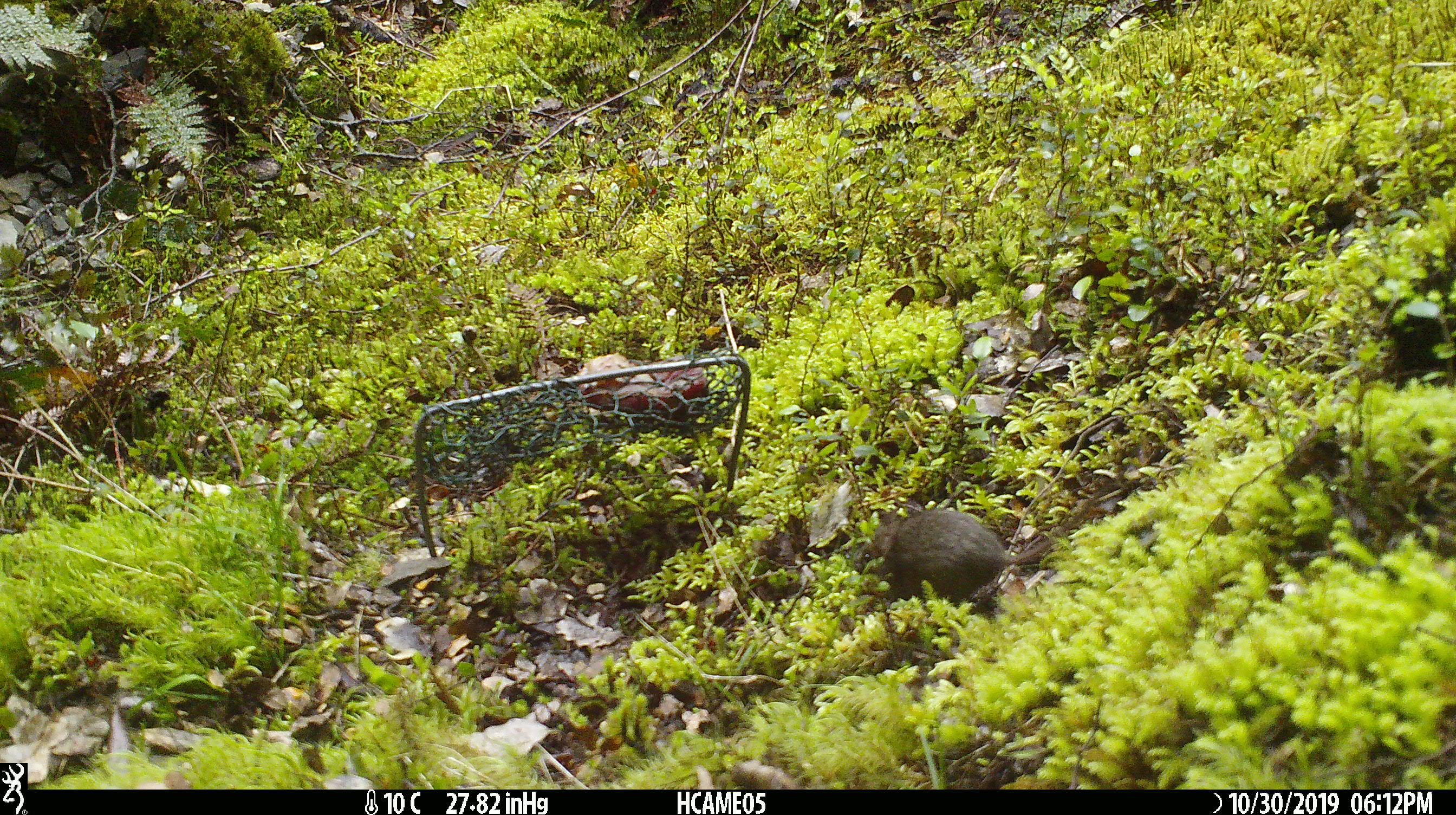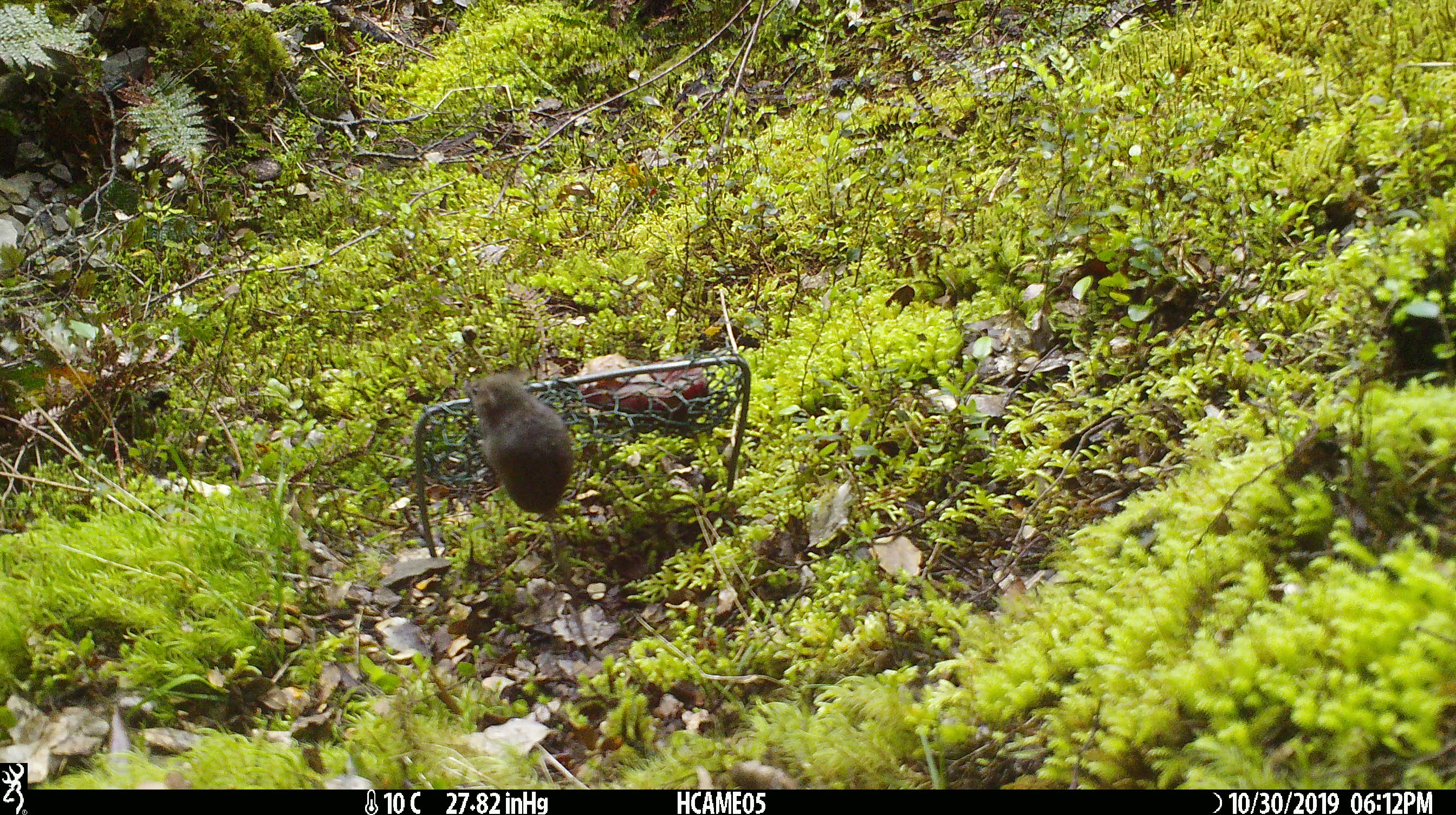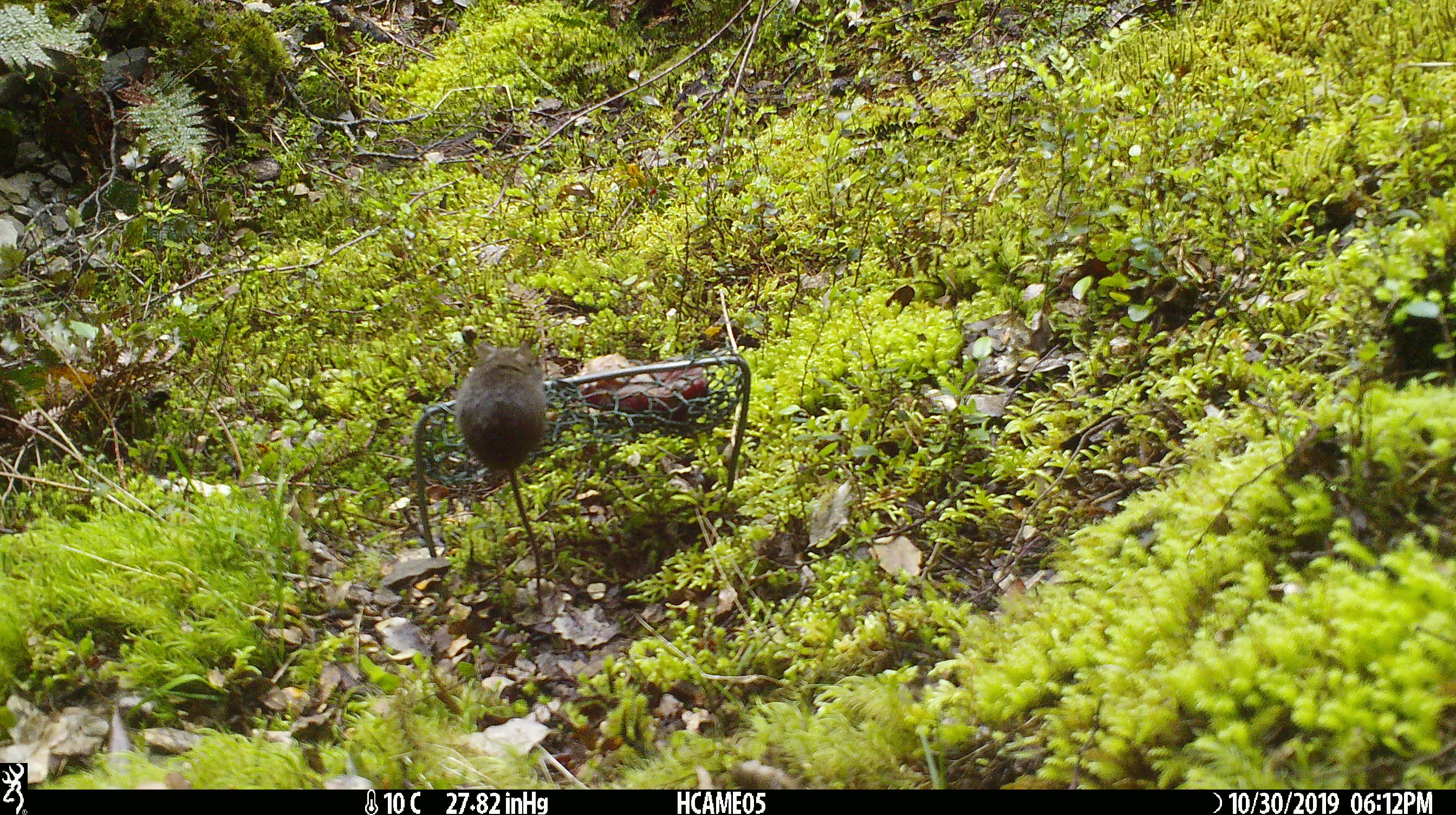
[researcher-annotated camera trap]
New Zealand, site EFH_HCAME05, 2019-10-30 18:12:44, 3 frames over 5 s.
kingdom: Animalia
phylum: Chordata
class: Mammalia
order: Rodentia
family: Muridae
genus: Mus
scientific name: Mus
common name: mouse